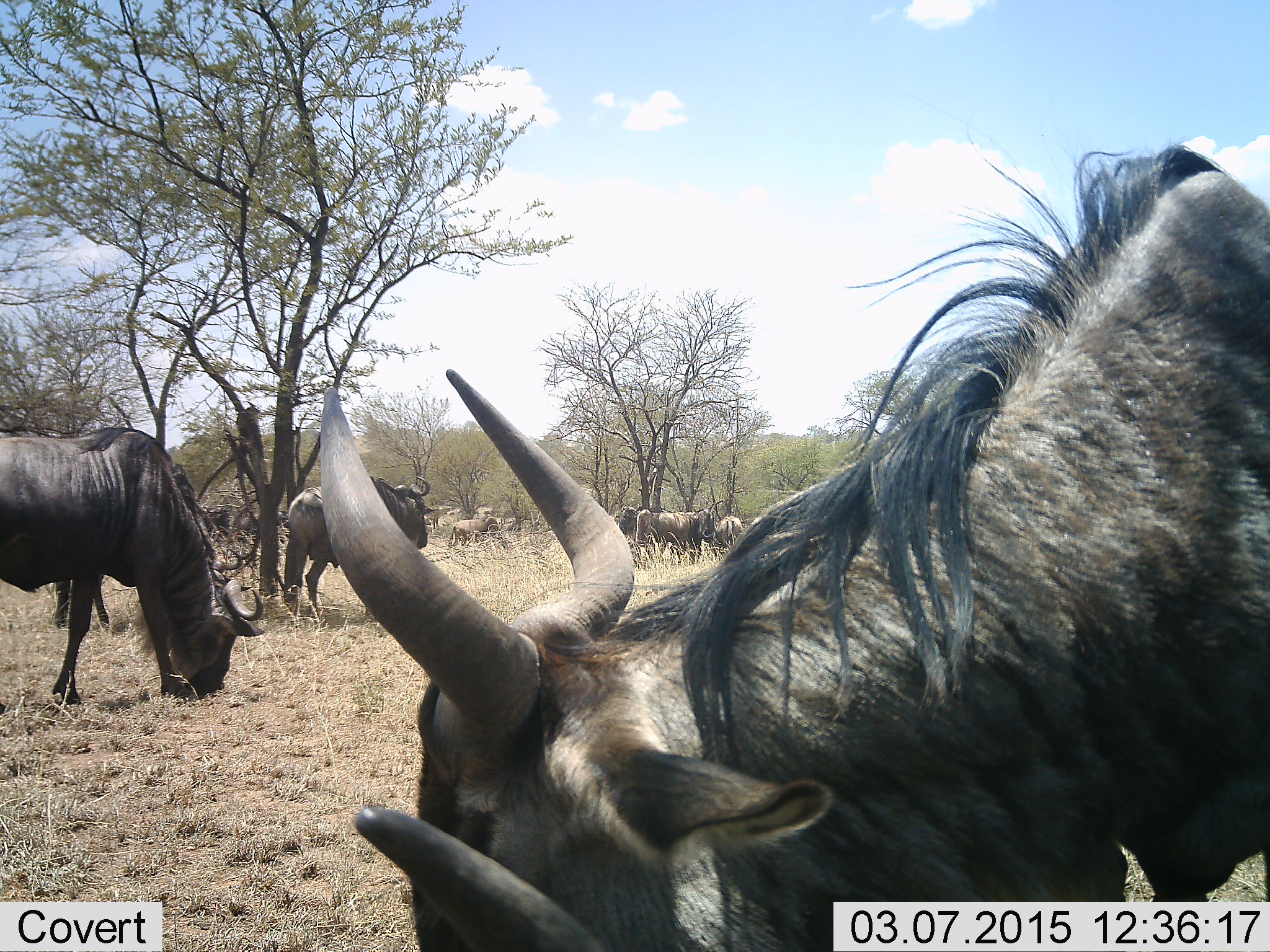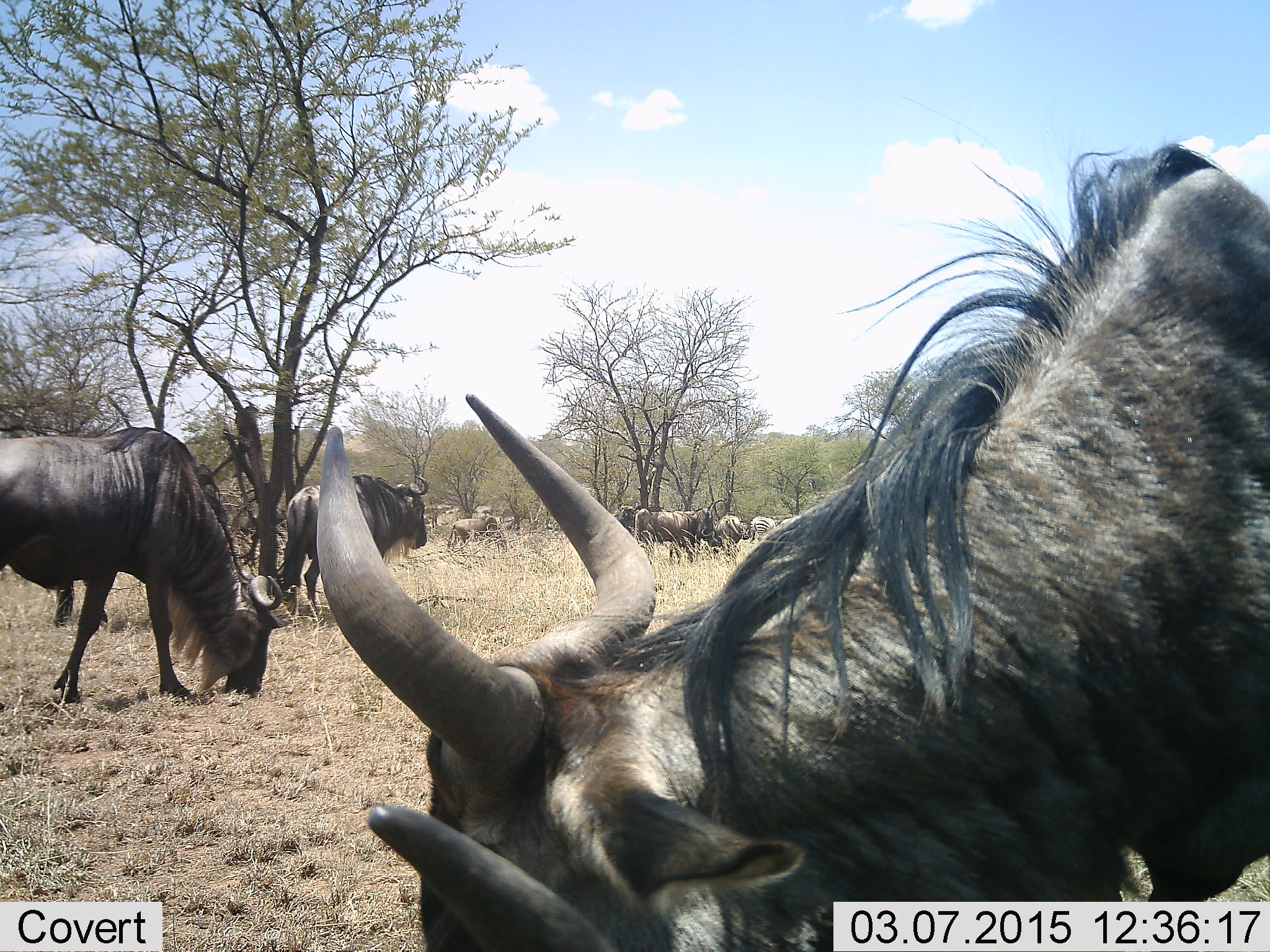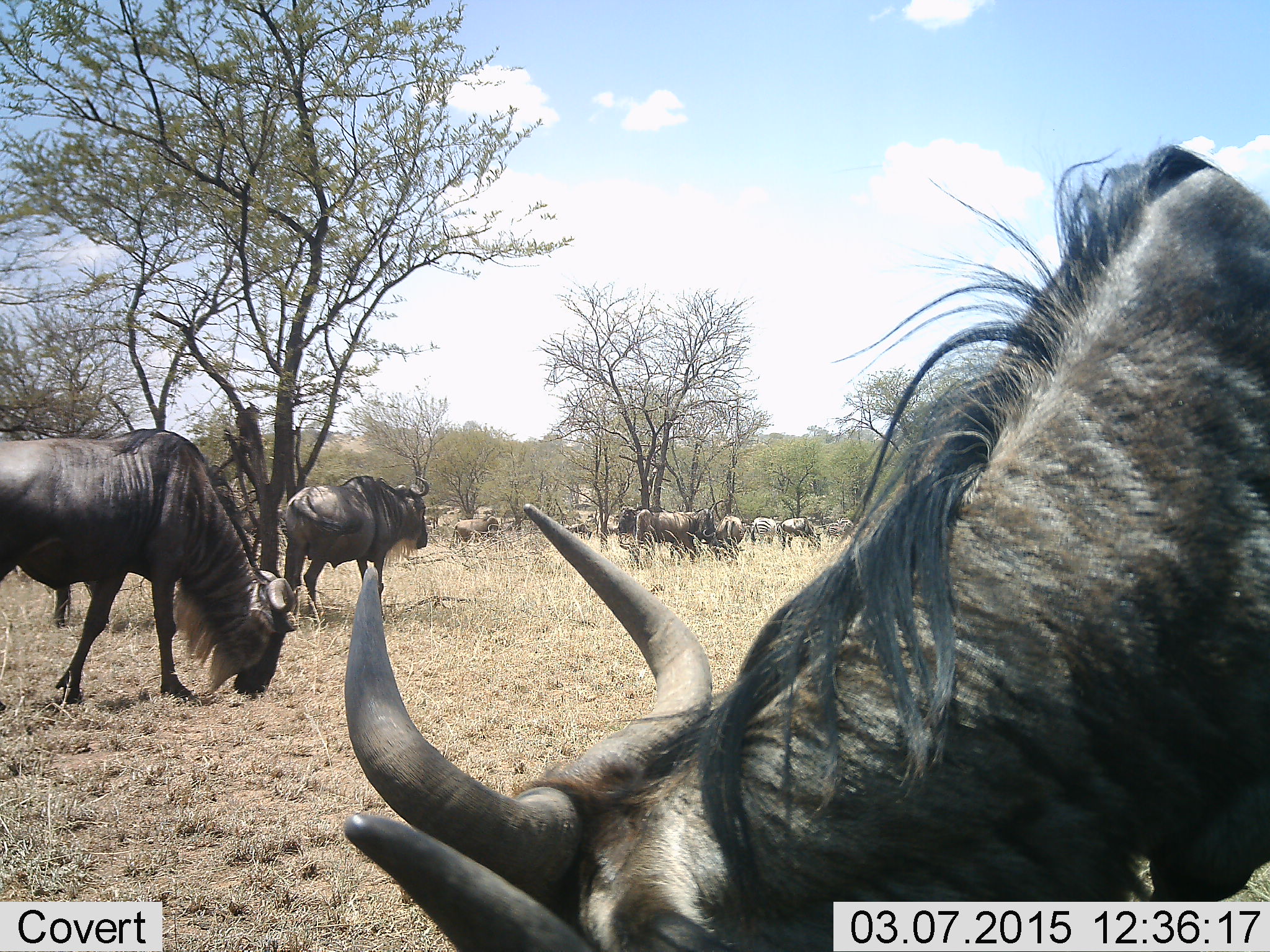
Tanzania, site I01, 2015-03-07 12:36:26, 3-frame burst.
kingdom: Animalia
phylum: Chordata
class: Mammalia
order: Artiodactyla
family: Bovidae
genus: Connochaetes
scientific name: Connochaetes taurinus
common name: blue wildebeest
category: wildebeest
Wildebeest (blue wildebeest) (Connochaetes taurinus), count 11-50. Behavior (volunteer vote fractions): standing 60%, resting 10%, moving 20%, interacting 0%. Young present (vote fraction): 0%. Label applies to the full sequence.